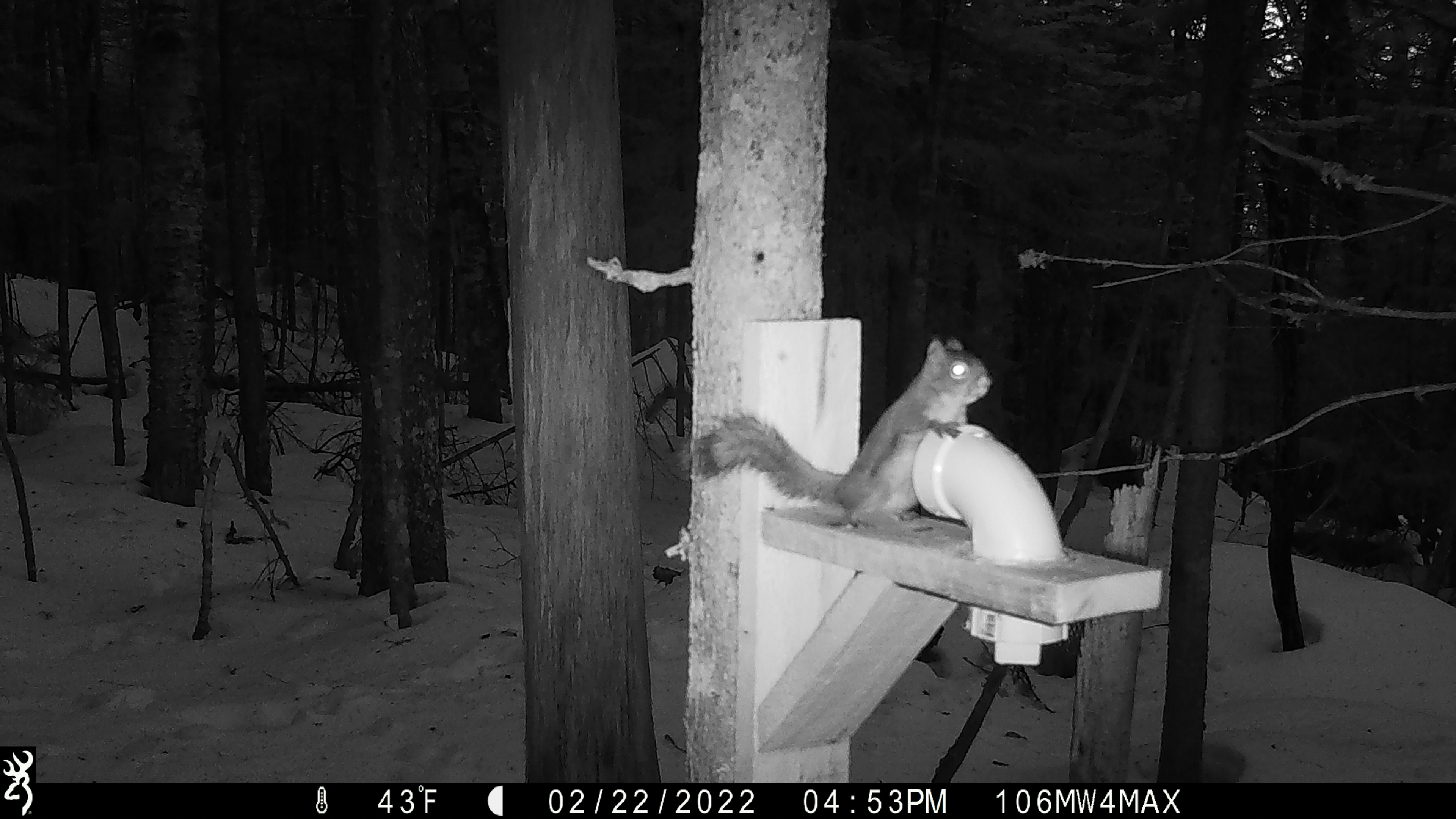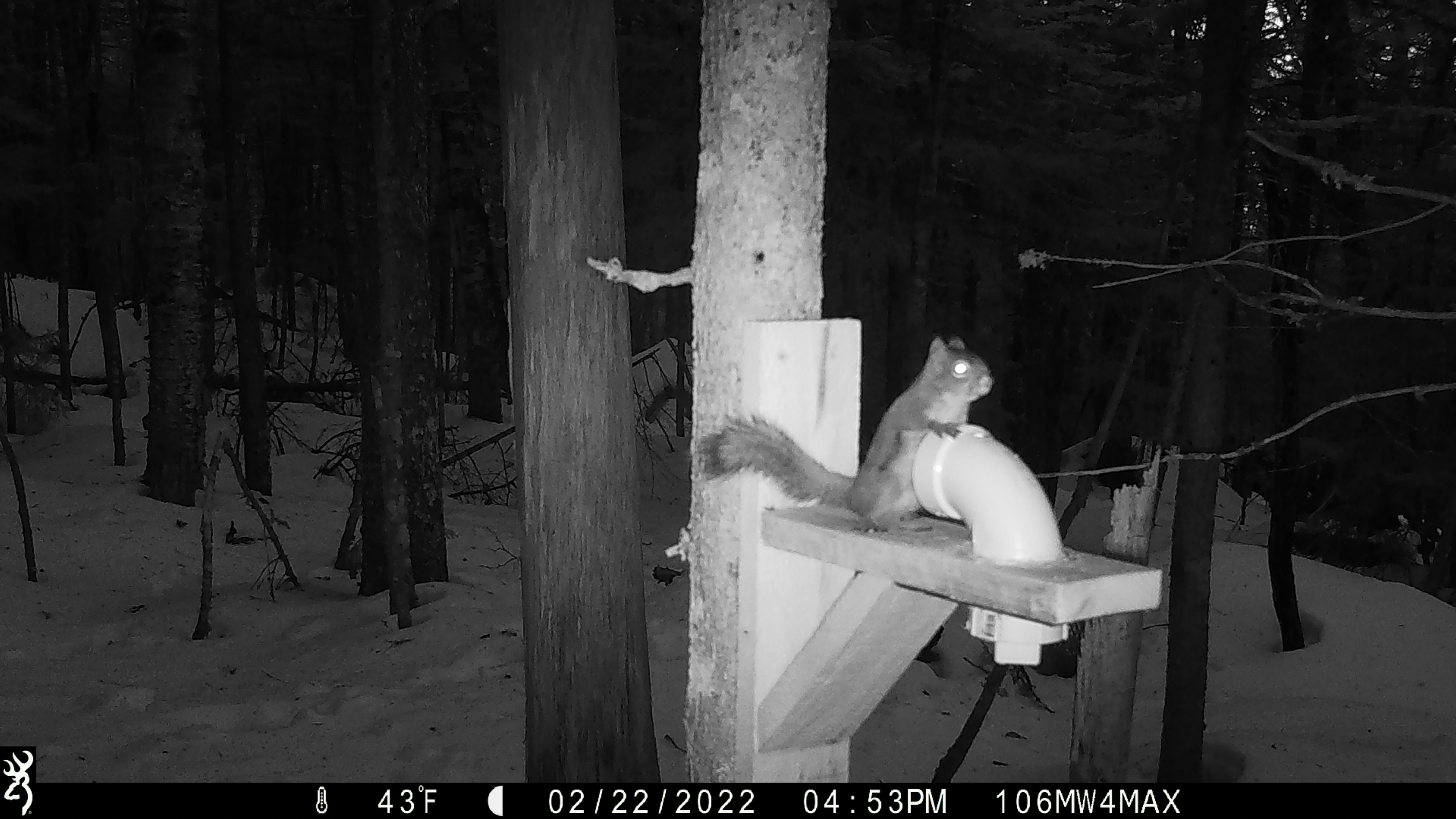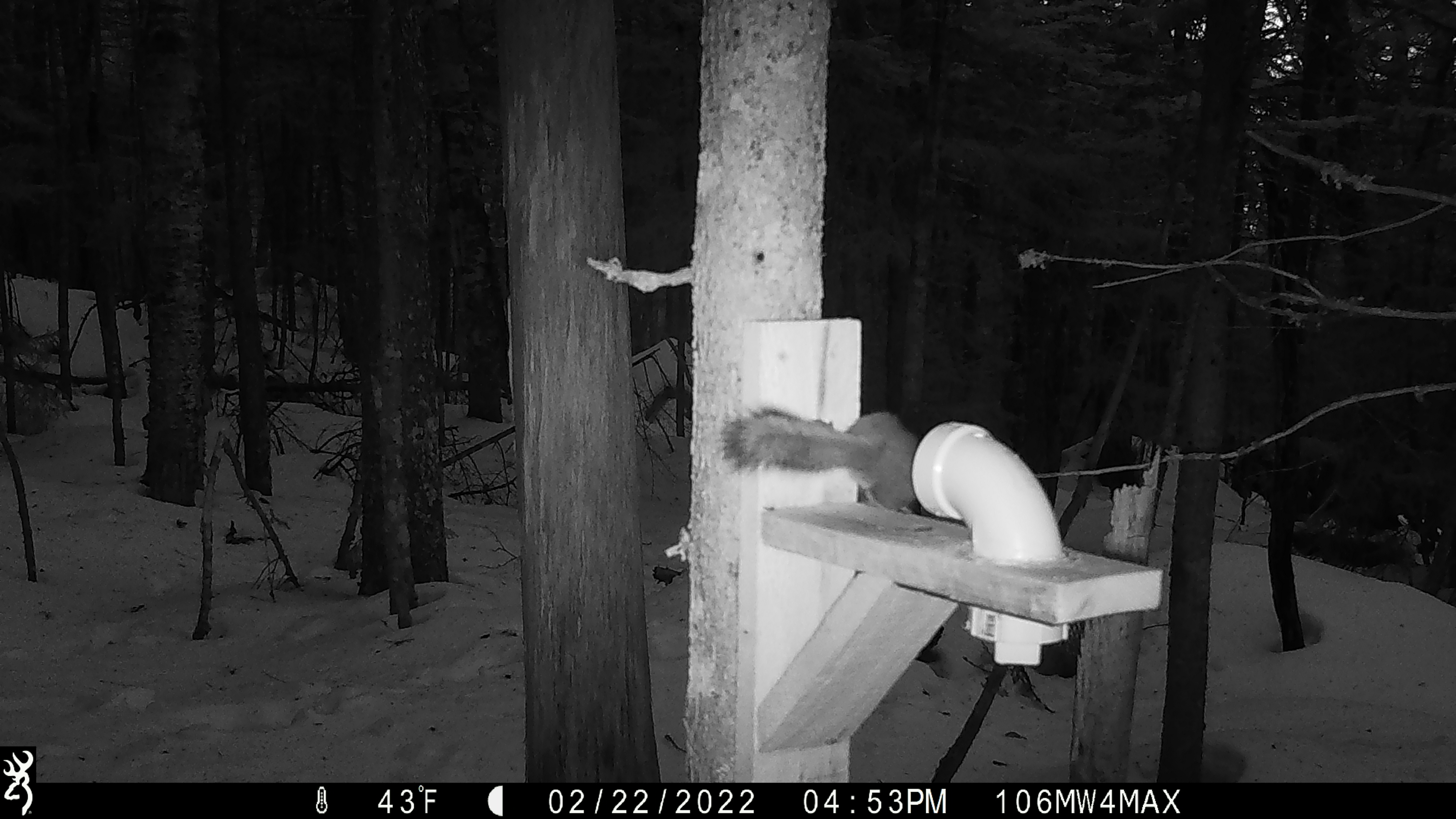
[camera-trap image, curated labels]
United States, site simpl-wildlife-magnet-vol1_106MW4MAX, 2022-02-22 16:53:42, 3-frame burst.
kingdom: Animalia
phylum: Chordata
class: Mammalia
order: Rodentia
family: Sciuridae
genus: Tamiasciurus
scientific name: Tamiasciurus hudsonicus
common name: red squirrel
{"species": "red squirrel (Tamiasciurus hudsonicus)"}